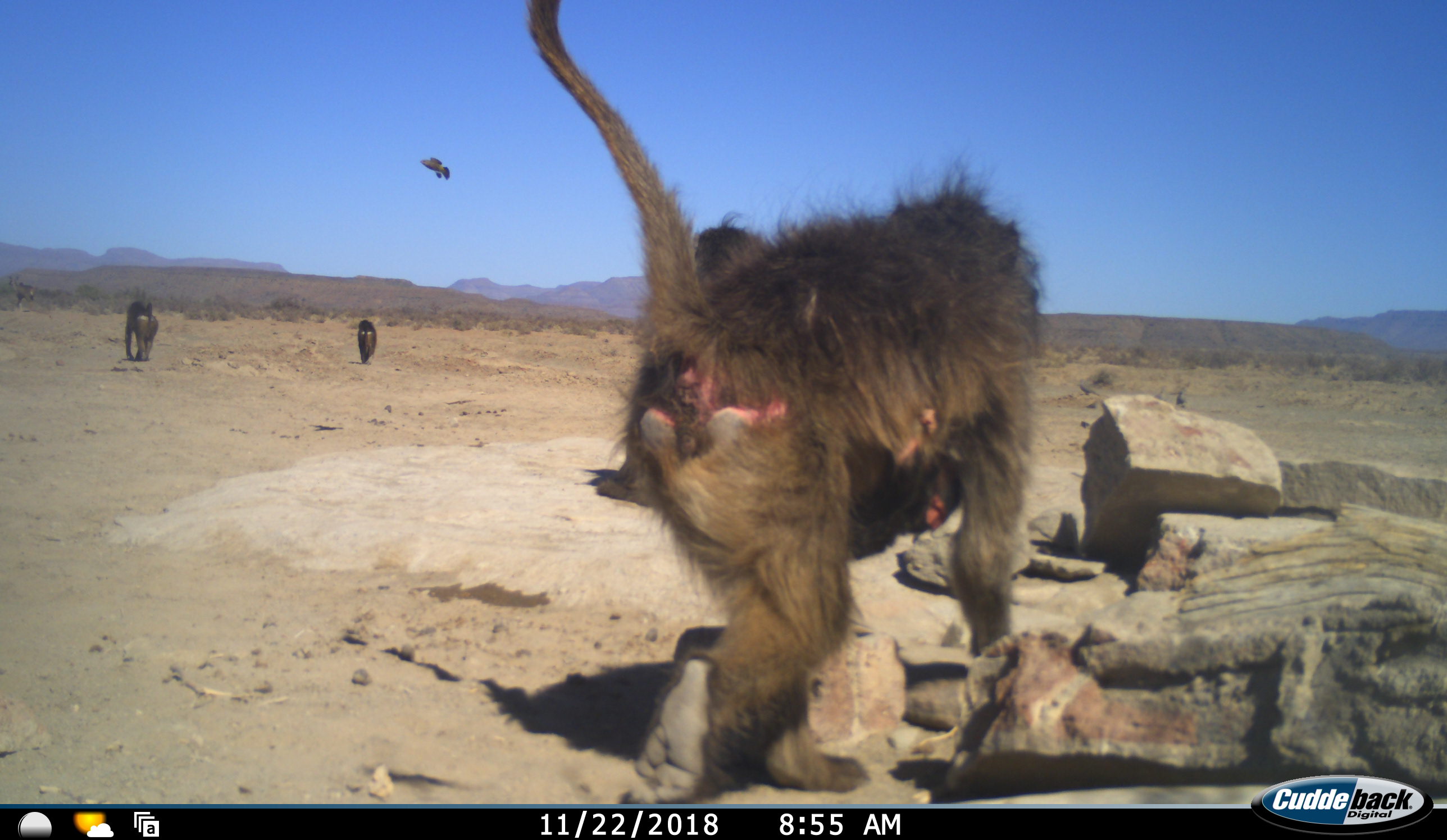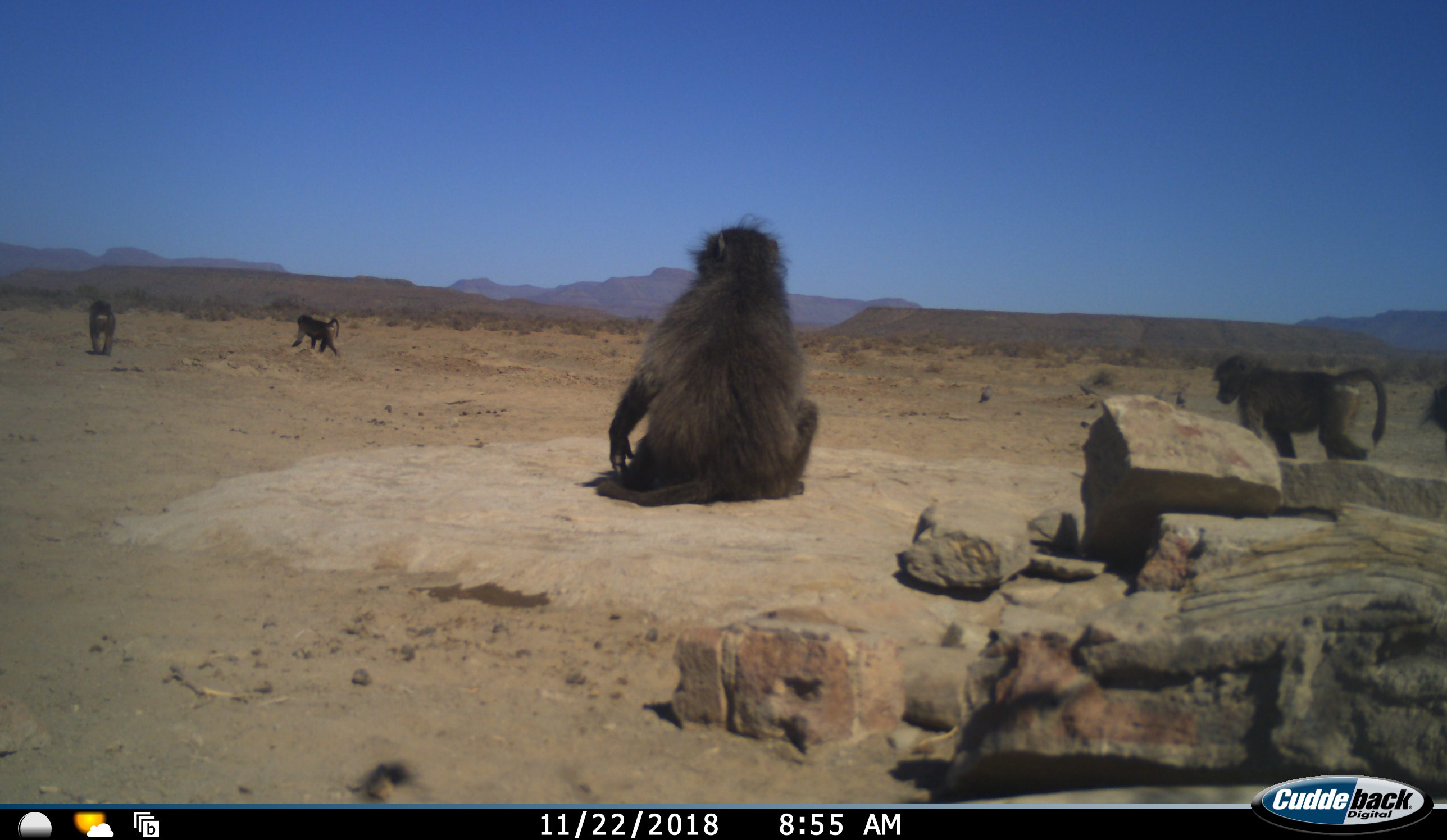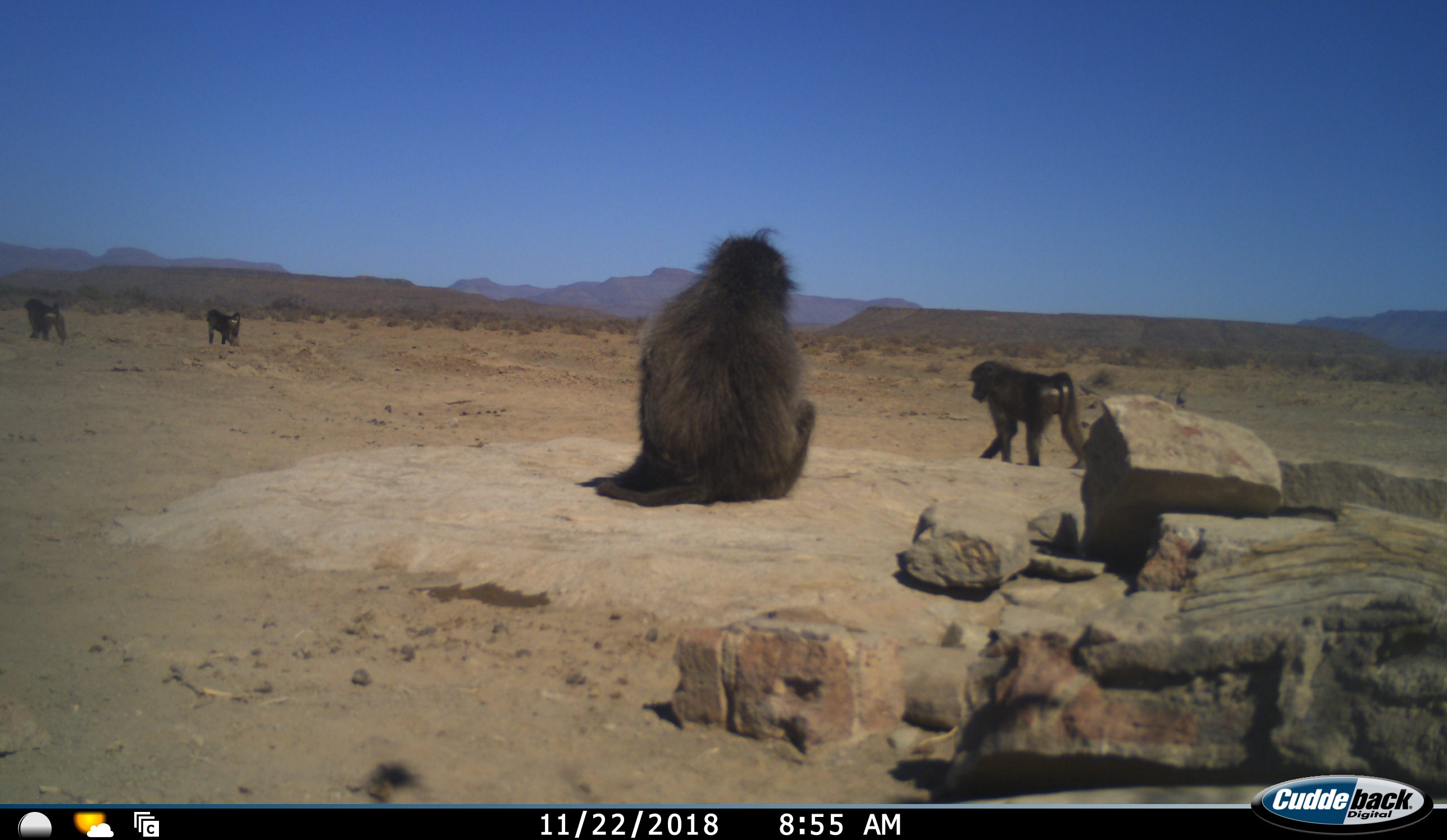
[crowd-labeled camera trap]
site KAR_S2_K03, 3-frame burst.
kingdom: Animalia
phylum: Chordata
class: Mammalia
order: Primates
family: Cercopithecidae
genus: Papio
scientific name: Papio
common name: baboon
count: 6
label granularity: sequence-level